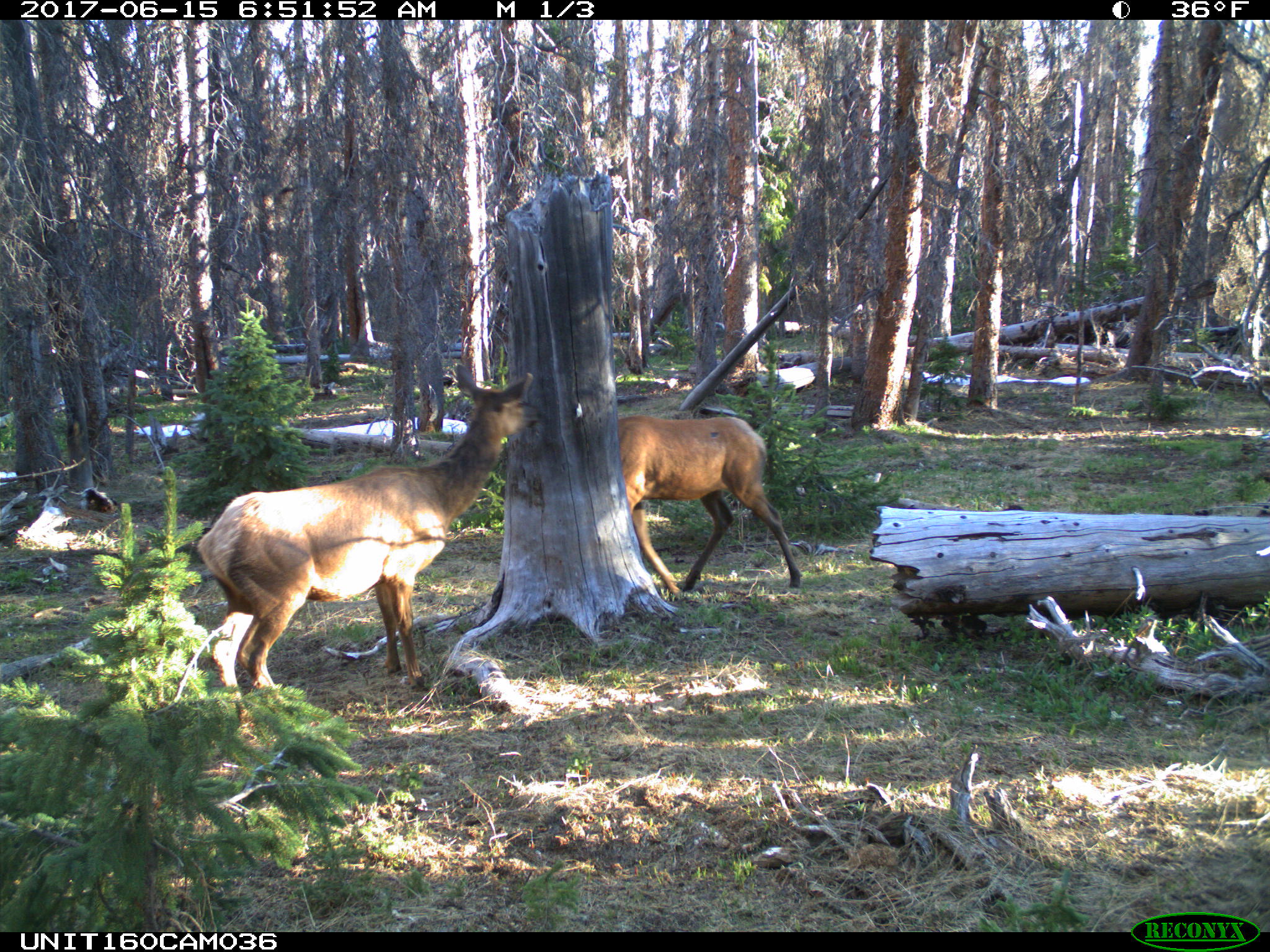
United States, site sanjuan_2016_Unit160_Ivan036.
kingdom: Animalia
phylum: Chordata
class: Mammalia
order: Artiodactyla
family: Cervidae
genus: Cervus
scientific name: Cervus elaphus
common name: red deer